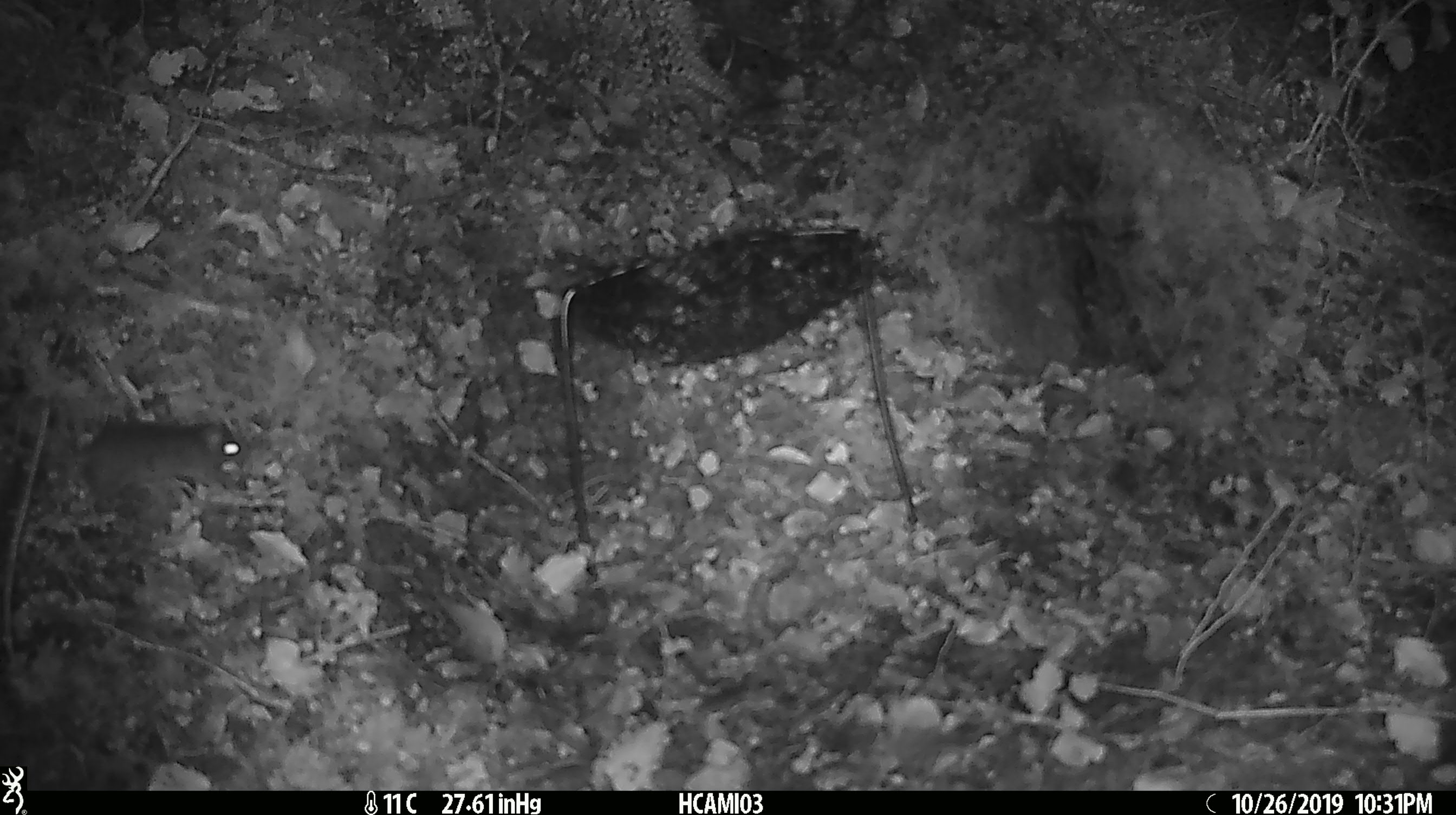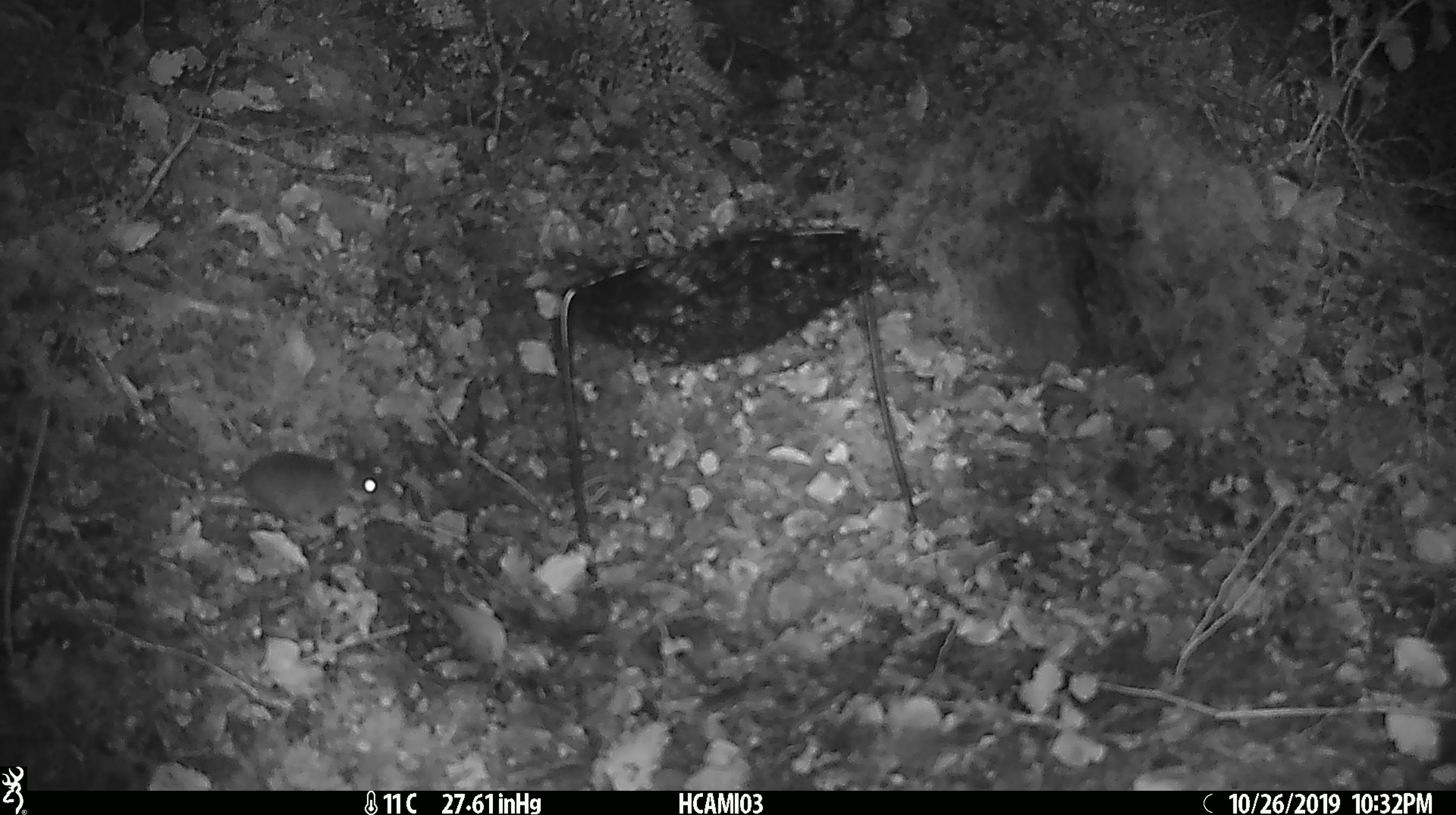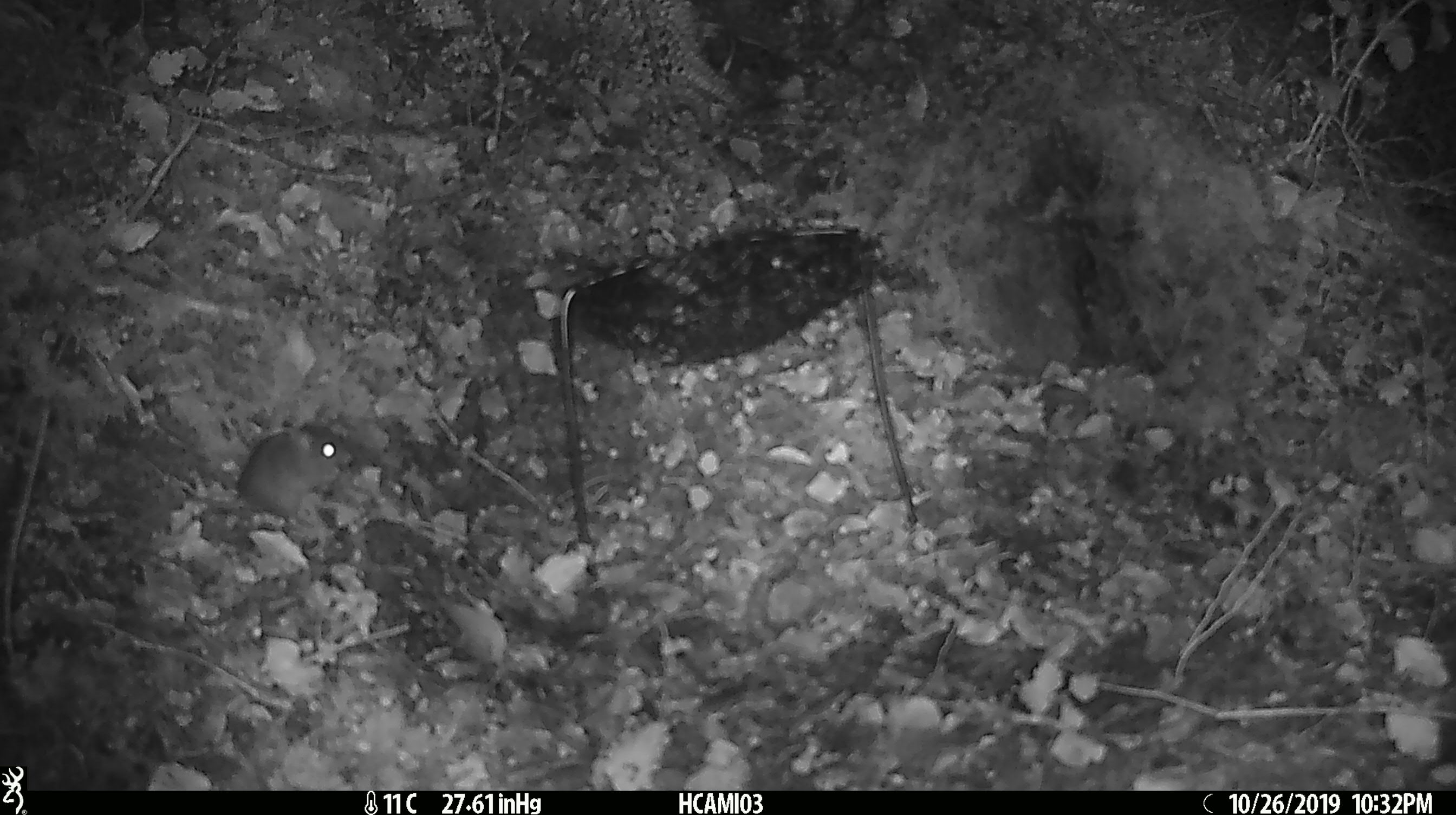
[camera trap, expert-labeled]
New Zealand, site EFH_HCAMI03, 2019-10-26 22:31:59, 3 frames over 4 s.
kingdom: Animalia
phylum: Chordata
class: Mammalia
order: Rodentia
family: Muridae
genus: Mus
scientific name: Mus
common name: mouse